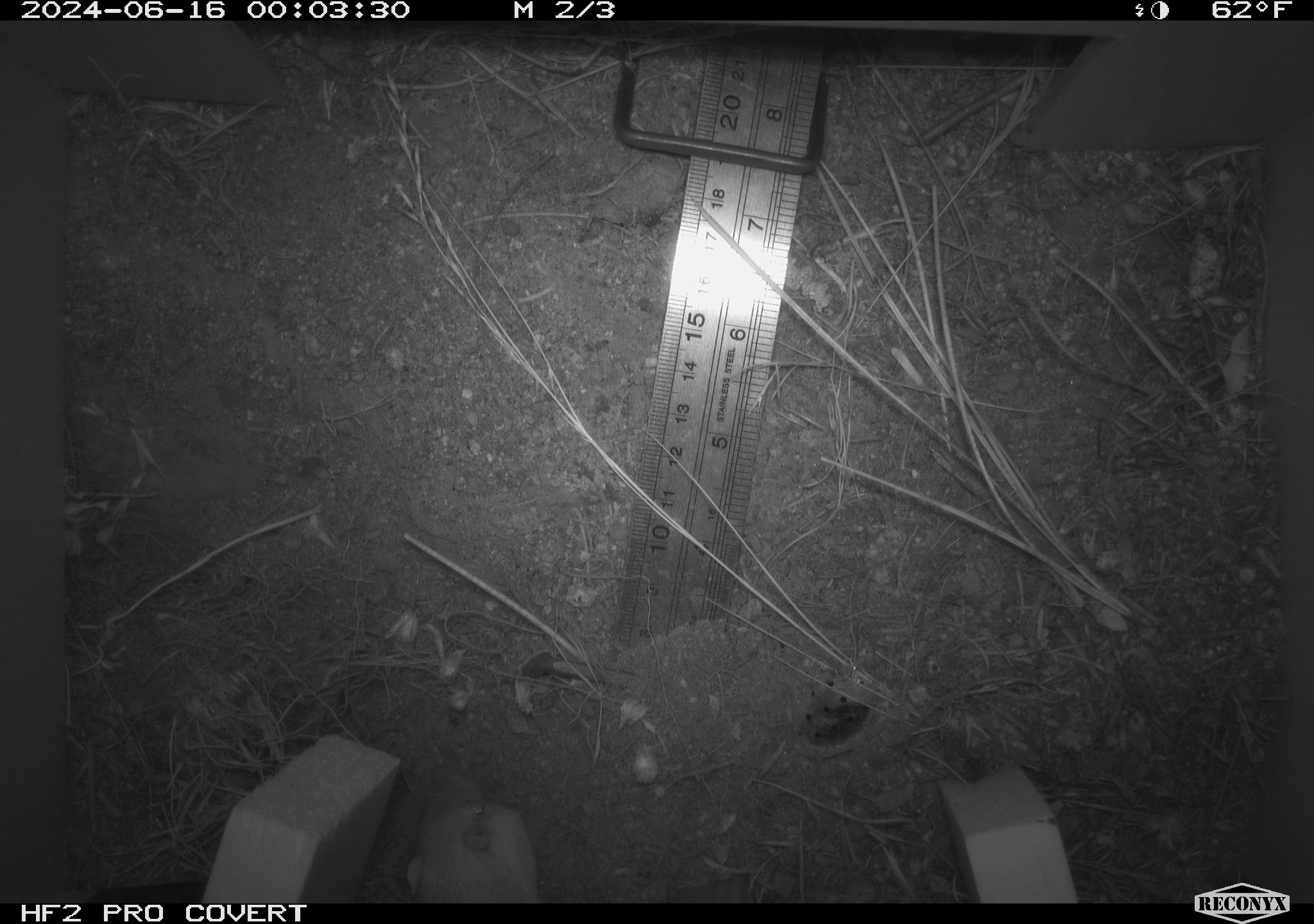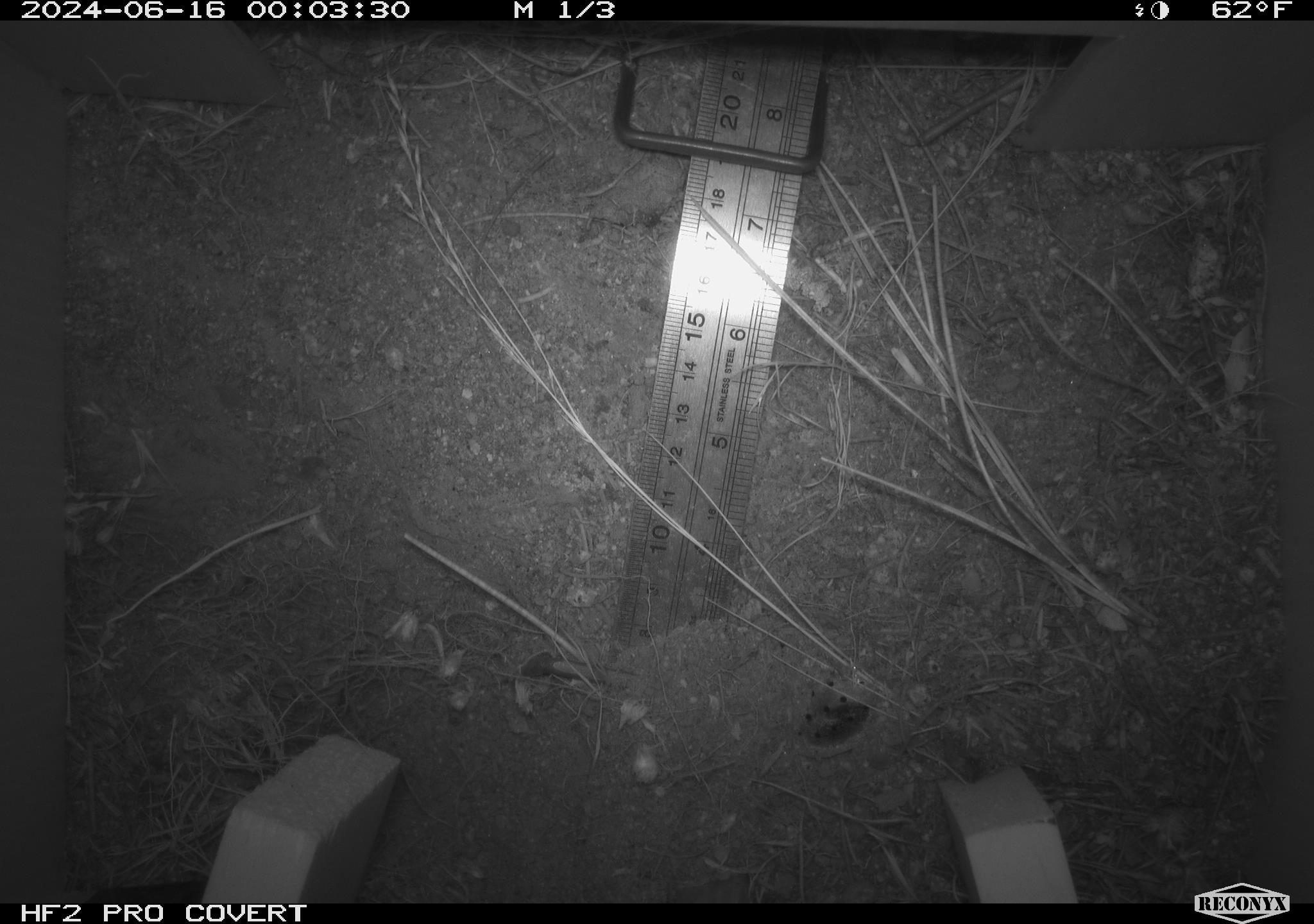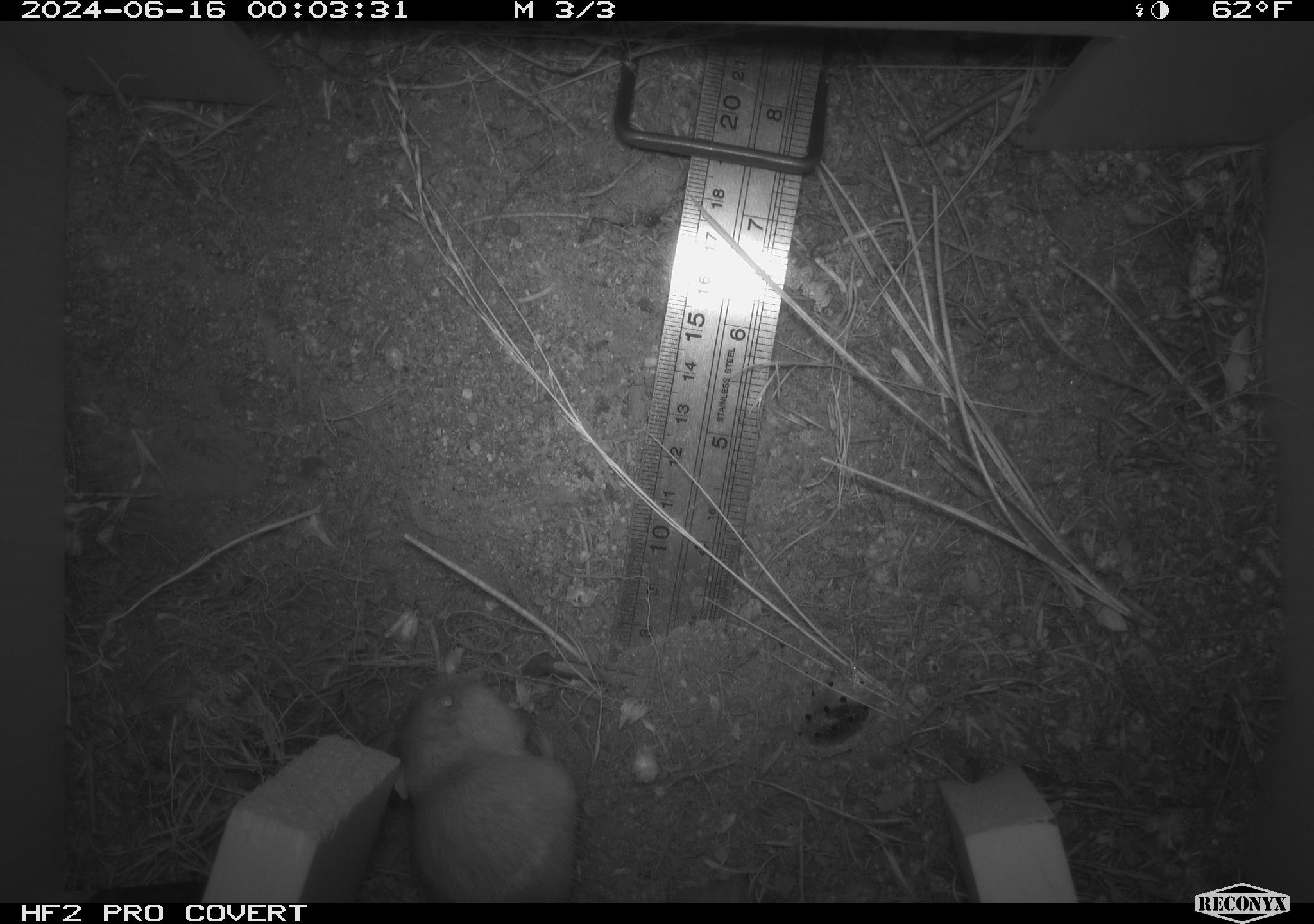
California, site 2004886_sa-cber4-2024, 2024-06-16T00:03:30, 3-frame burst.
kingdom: Animalia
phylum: Chordata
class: Mammalia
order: Rodentia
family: Heteromyidae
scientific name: Heteromyidae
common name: kangaroo rats and pocket mice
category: heteromyidae family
Heteromyidae family (kangaroo rats and pocket mice) (Heteromyidae).